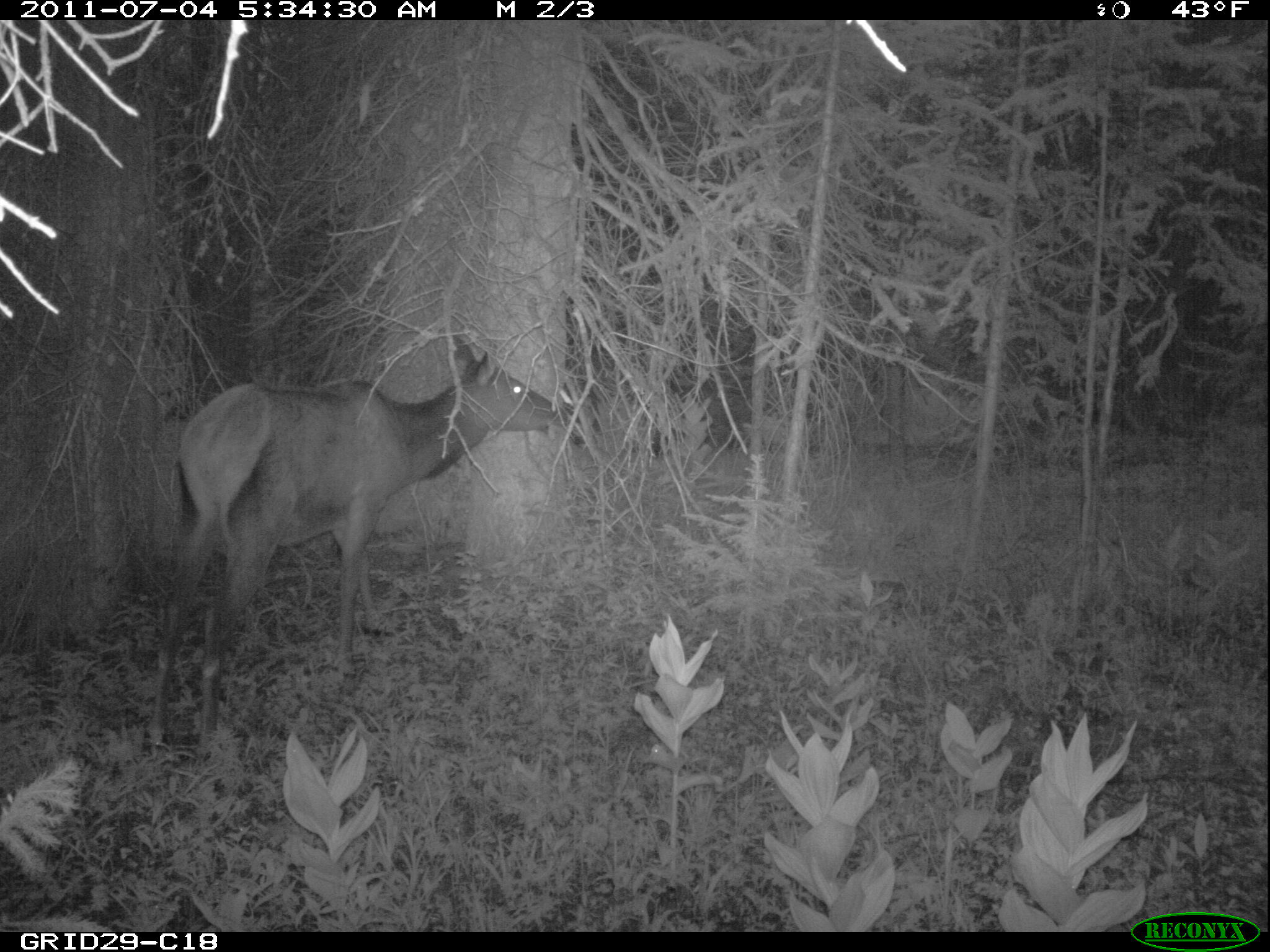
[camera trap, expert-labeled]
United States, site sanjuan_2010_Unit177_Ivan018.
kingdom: Animalia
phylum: Chordata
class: Mammalia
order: Artiodactyla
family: Cervidae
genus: Cervus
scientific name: Cervus elaphus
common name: red deer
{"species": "Cervus elaphus (red deer)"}